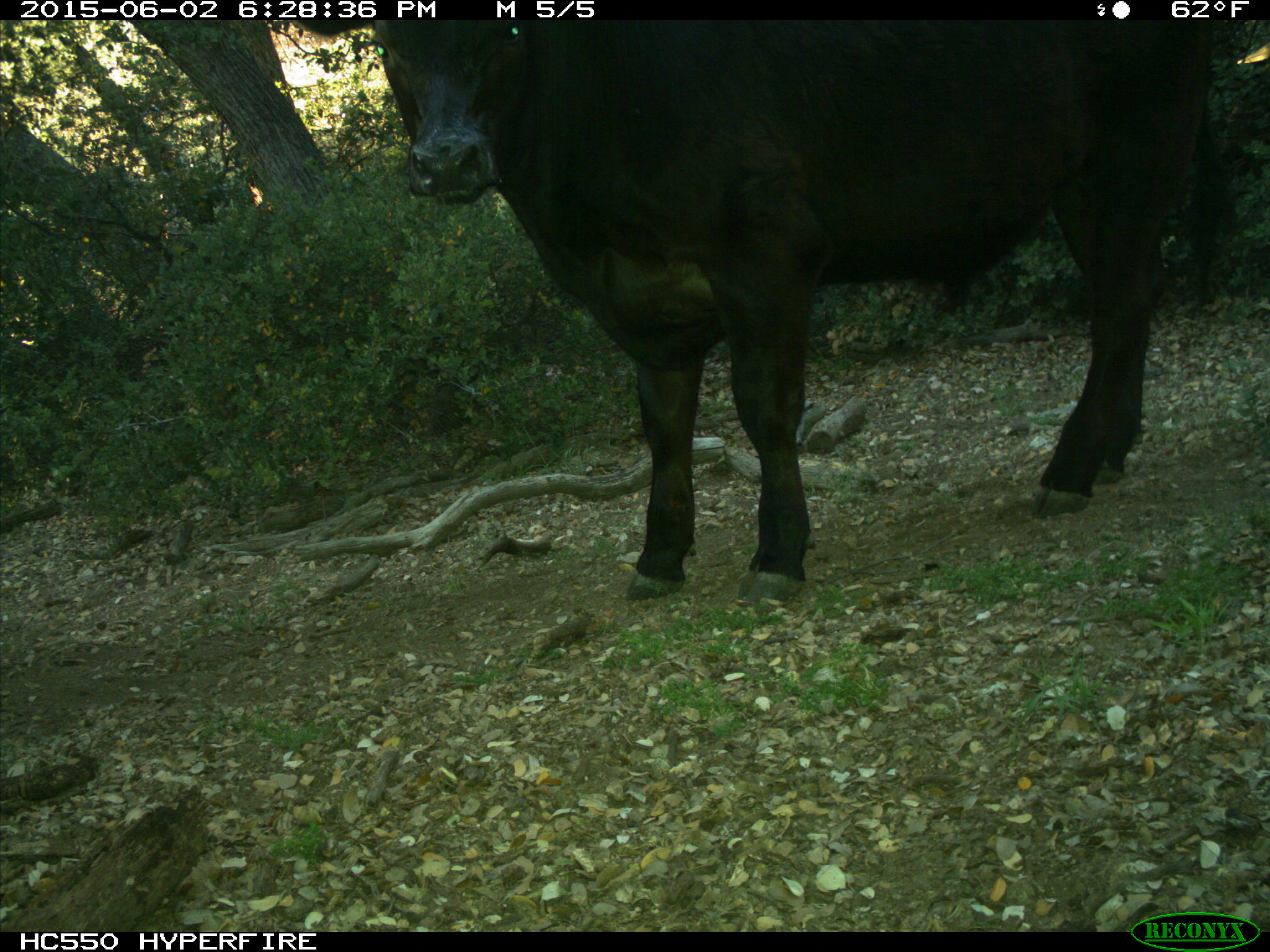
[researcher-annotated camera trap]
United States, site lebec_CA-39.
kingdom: Animalia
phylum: Chordata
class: Mammalia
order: Artiodactyla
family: Bovidae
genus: Bos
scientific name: Bos taurus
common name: domestic cow